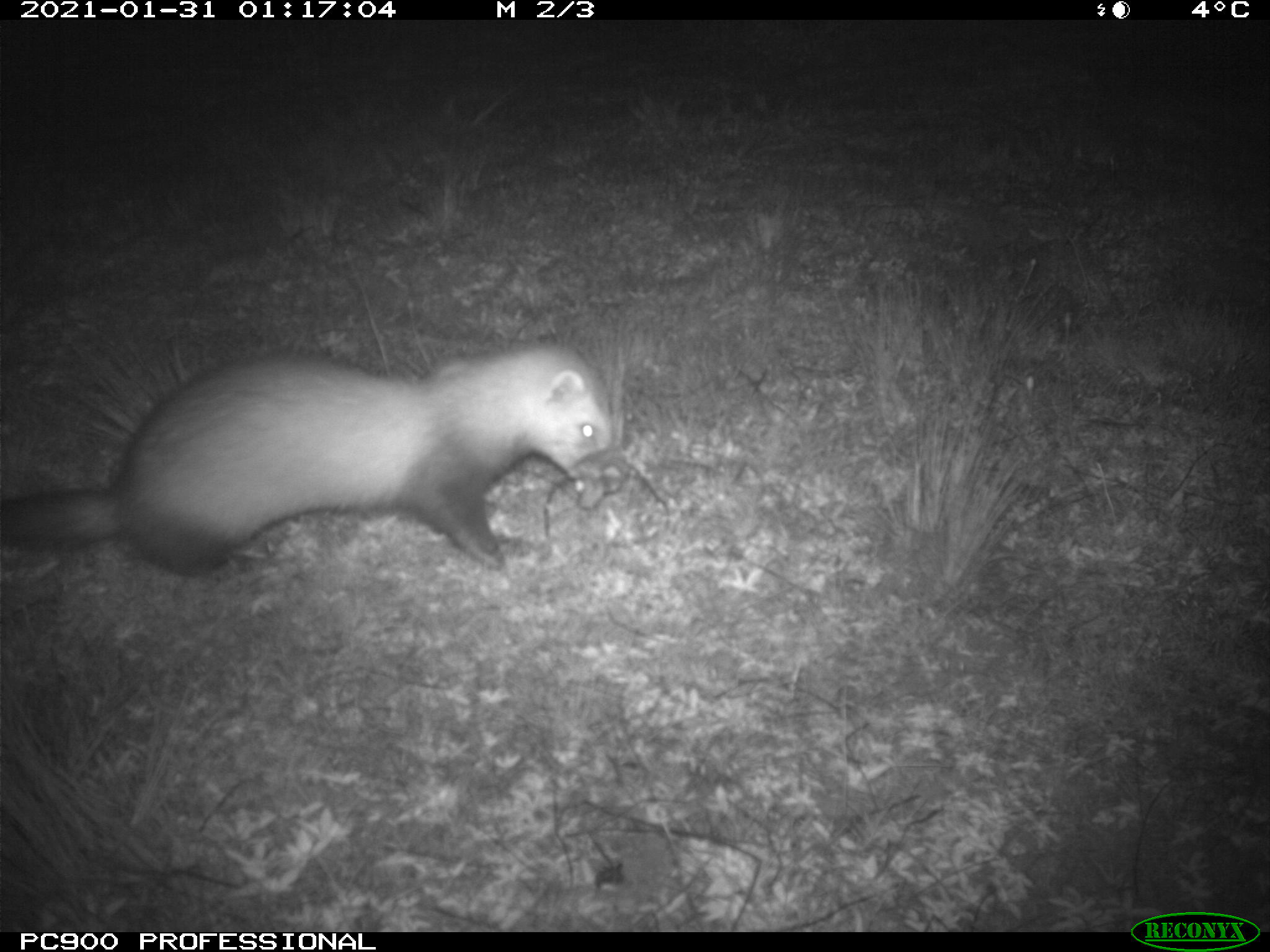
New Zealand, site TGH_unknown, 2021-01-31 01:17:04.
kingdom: Animalia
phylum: Chordata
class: Mammalia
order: Carnivora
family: Mustelidae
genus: Mustela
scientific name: Mustela furo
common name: ferret